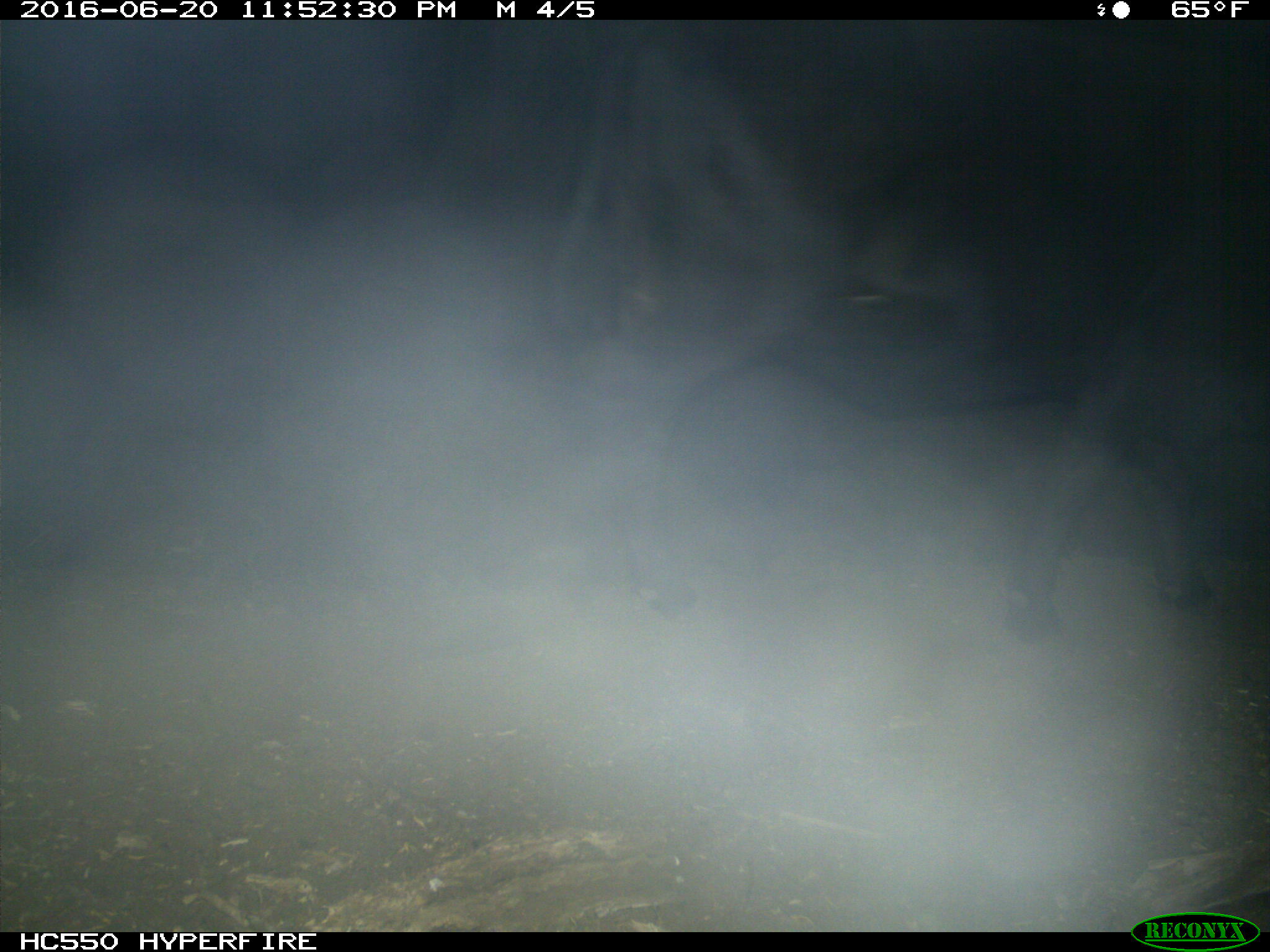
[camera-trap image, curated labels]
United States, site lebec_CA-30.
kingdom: Animalia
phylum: Chordata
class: Mammalia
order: Artiodactyla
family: Bovidae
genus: Bos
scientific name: Bos taurus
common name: domestic cow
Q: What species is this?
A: Bos taurus (domestic cow).